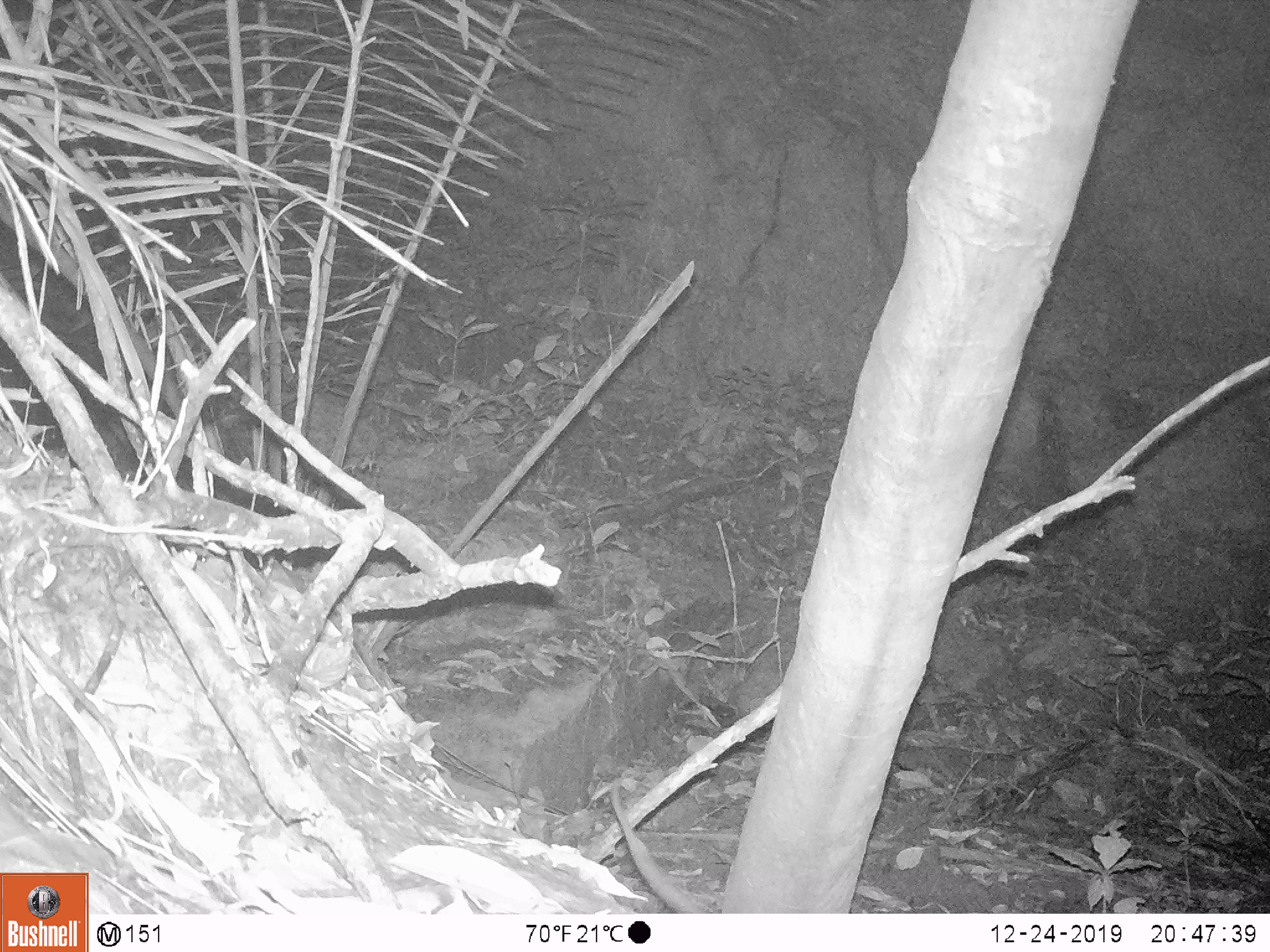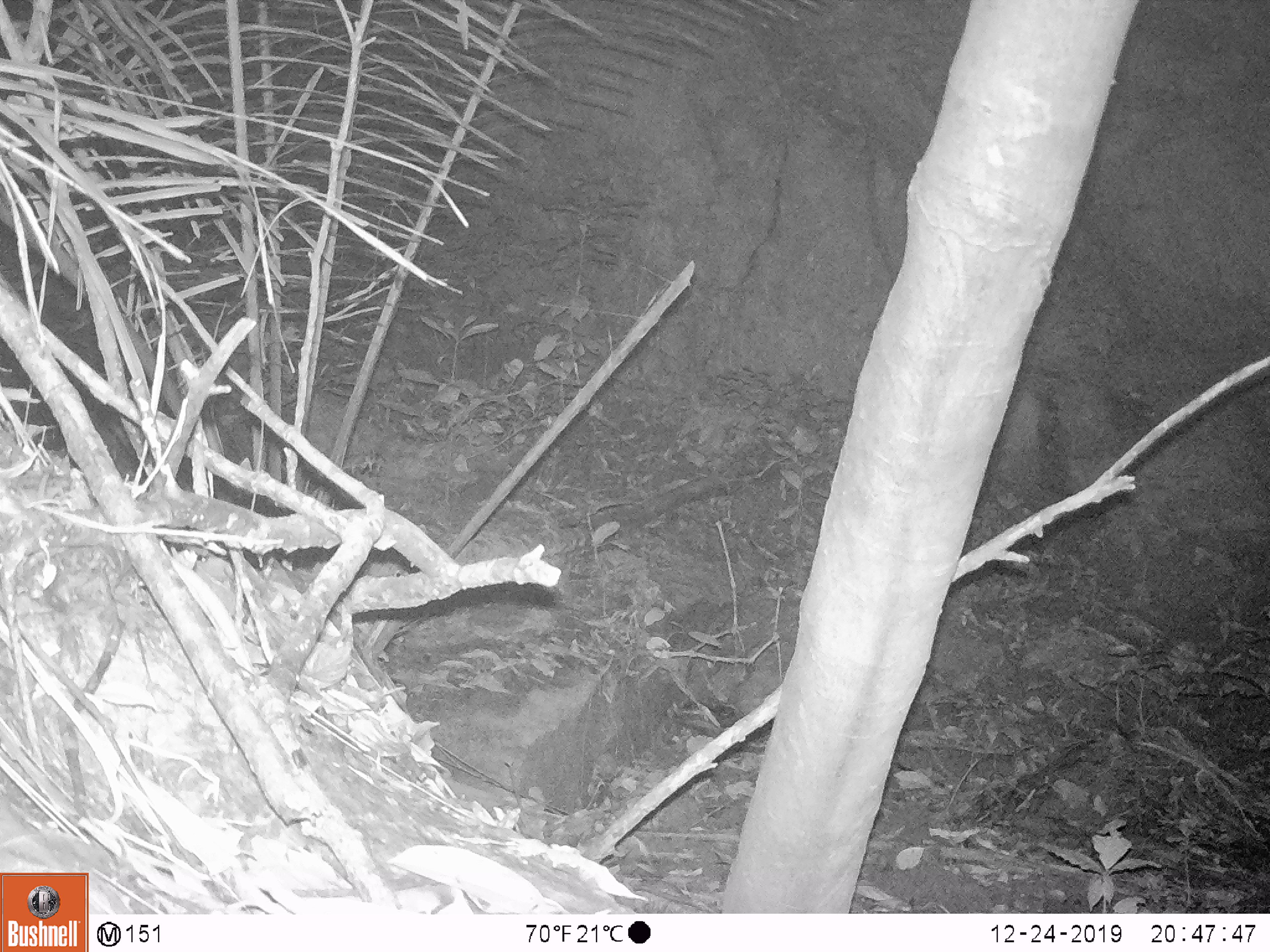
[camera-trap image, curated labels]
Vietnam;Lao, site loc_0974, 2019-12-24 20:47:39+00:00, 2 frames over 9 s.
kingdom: Animalia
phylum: Chordata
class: Mammalia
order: Rodentia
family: Muridae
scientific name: Muridae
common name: old-world mice and rats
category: unidentified murid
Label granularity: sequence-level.